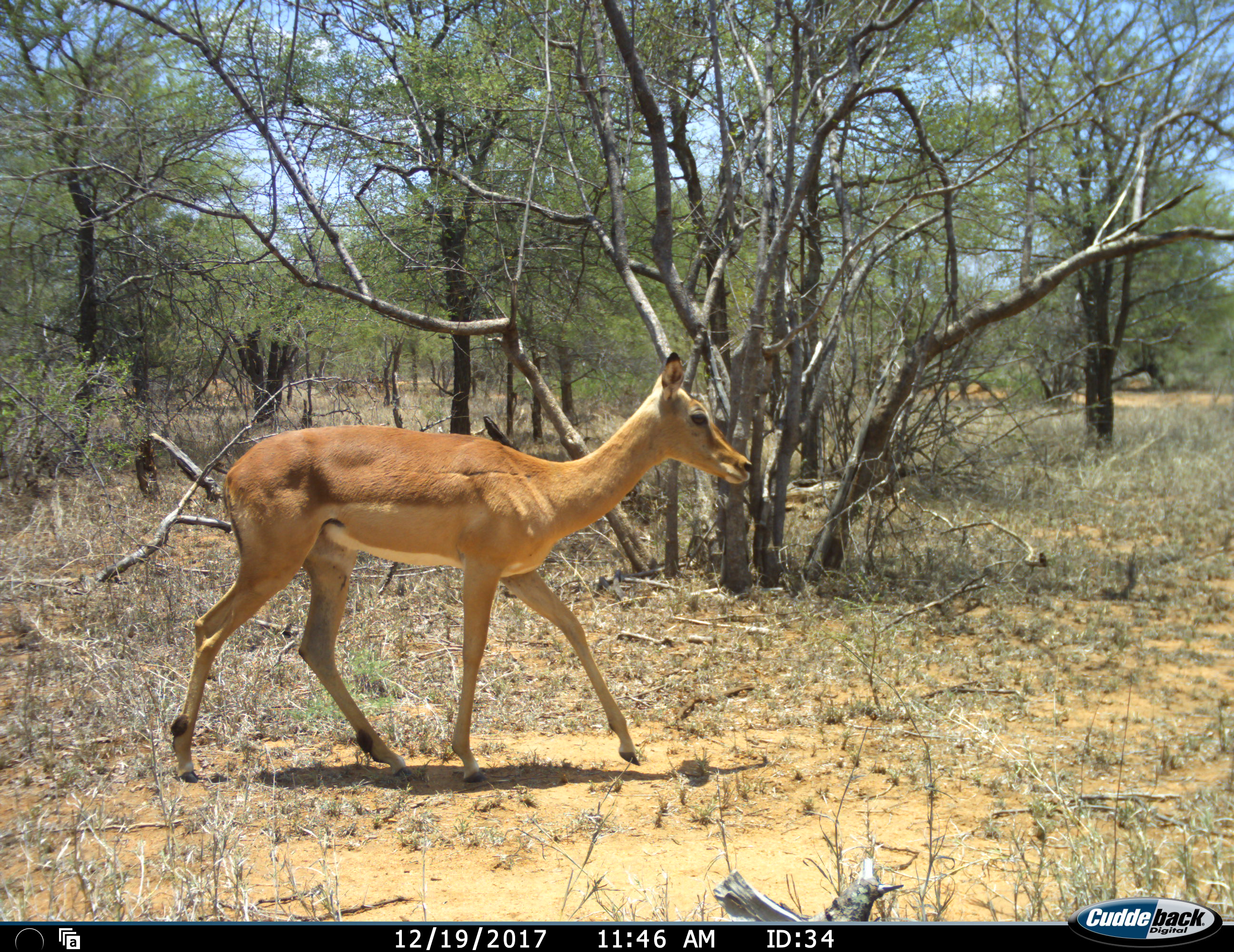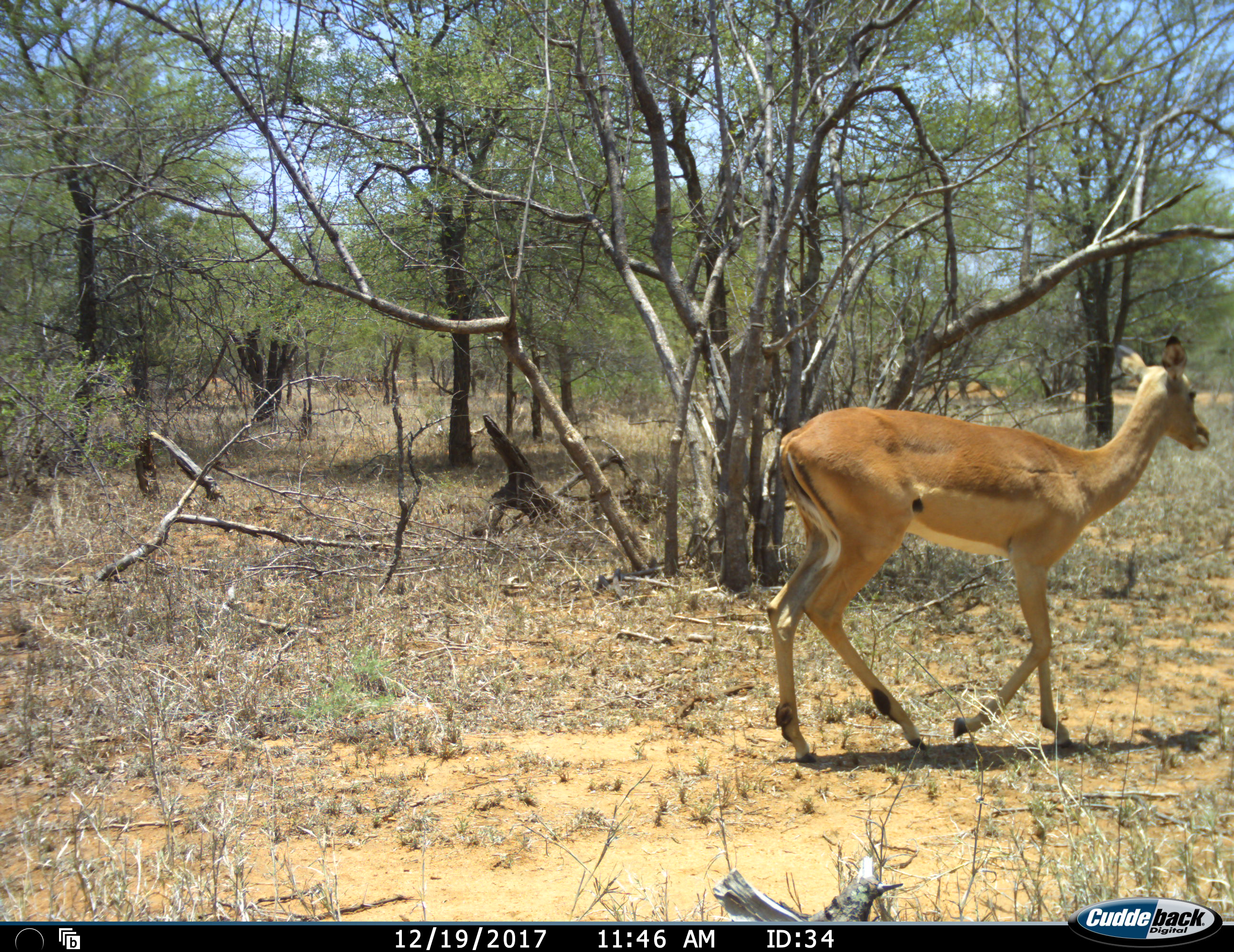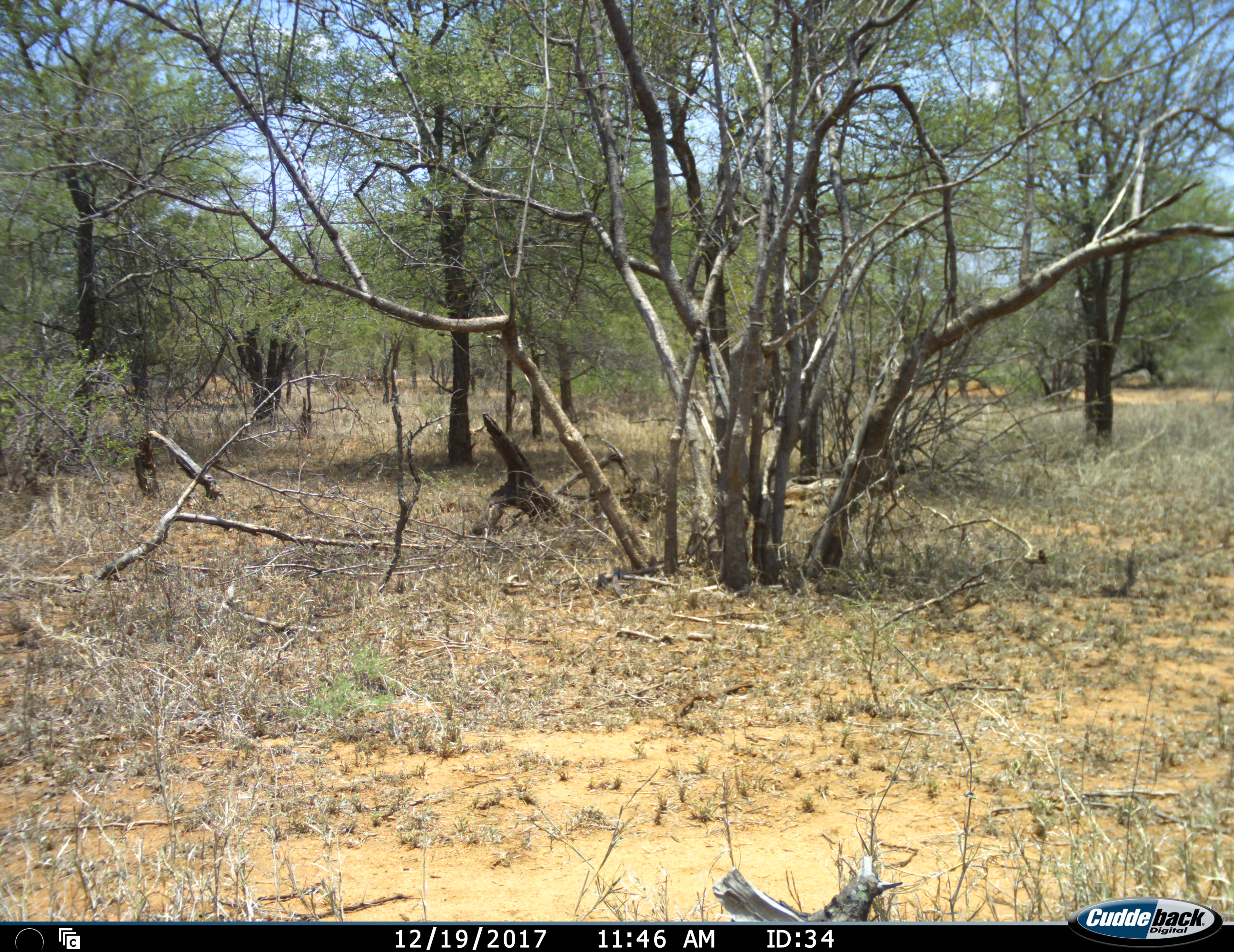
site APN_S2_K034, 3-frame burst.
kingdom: Animalia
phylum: Chordata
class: Mammalia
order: Artiodactyla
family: Bovidae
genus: Aepyceros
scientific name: Aepyceros melampus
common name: impala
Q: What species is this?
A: Impala (Aepyceros melampus).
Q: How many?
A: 1.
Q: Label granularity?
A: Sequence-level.